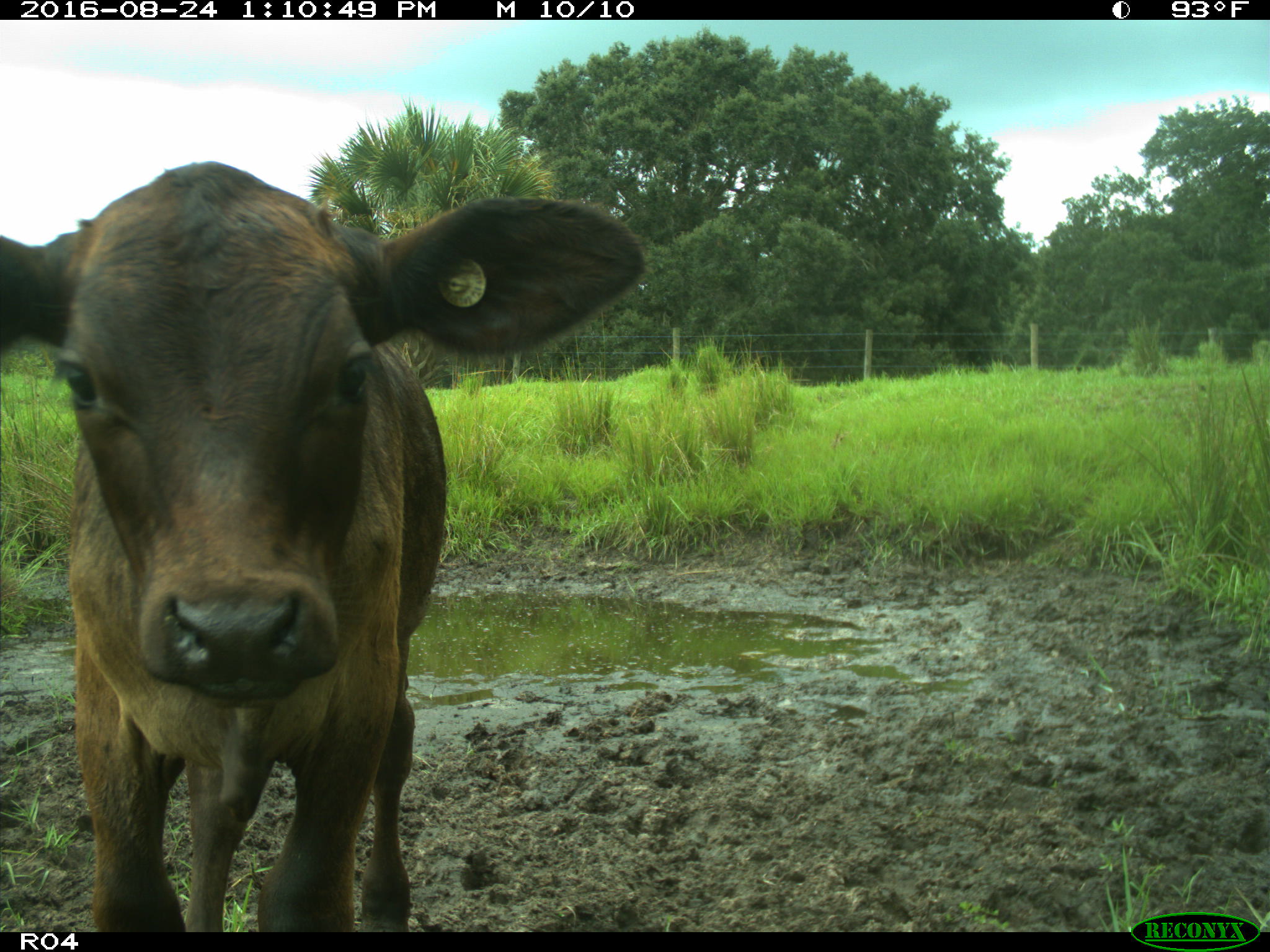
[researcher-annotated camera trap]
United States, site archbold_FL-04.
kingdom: Animalia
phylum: Chordata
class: Mammalia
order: Artiodactyla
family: Bovidae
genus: Bos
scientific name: Bos taurus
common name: domestic cow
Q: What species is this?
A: Bos taurus (domestic cow).